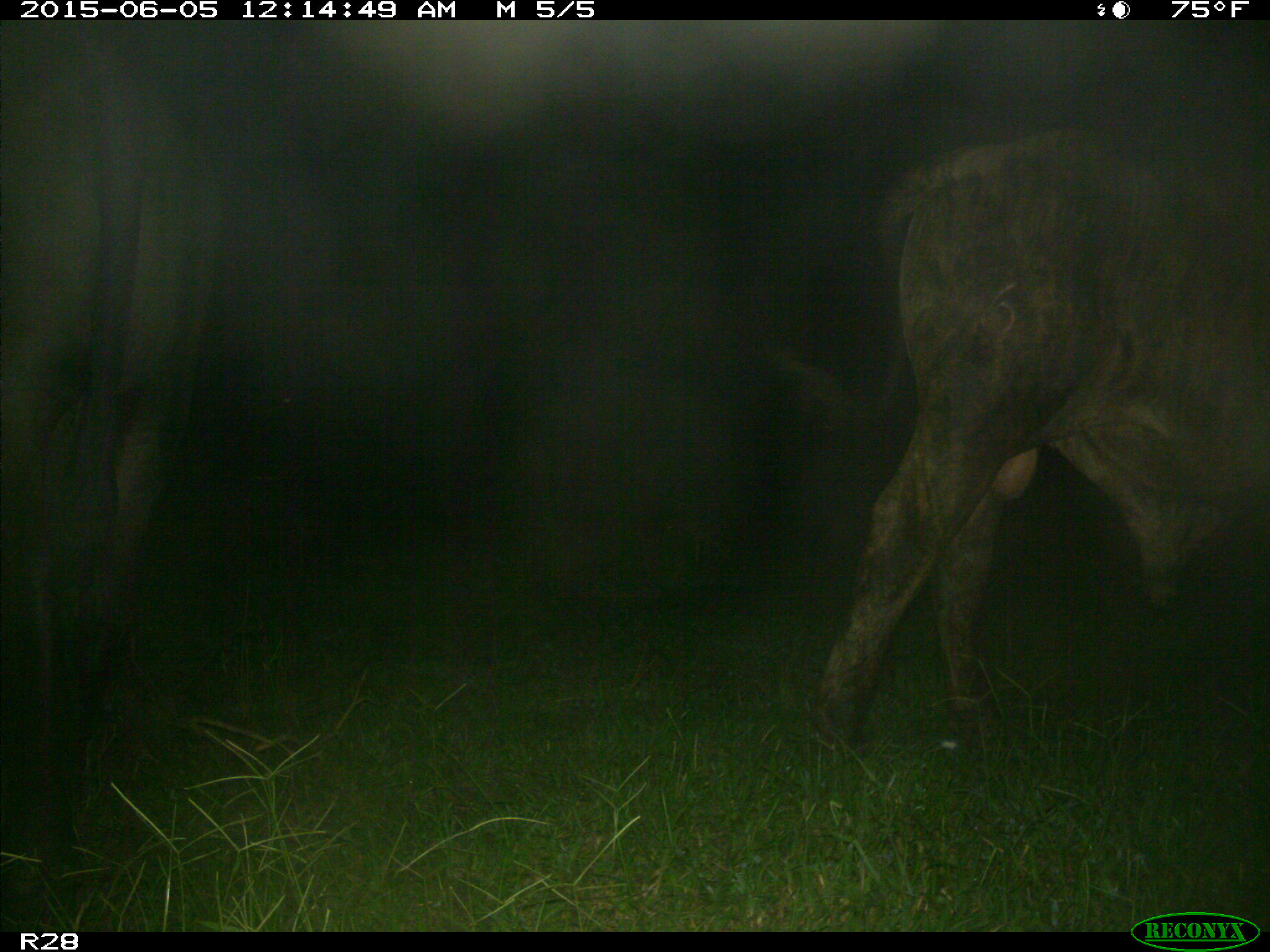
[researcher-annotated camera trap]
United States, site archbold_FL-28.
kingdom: Animalia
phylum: Chordata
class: Mammalia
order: Artiodactyla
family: Bovidae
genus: Bos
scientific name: Bos taurus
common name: domestic cow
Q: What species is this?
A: Bos taurus (domestic cow).